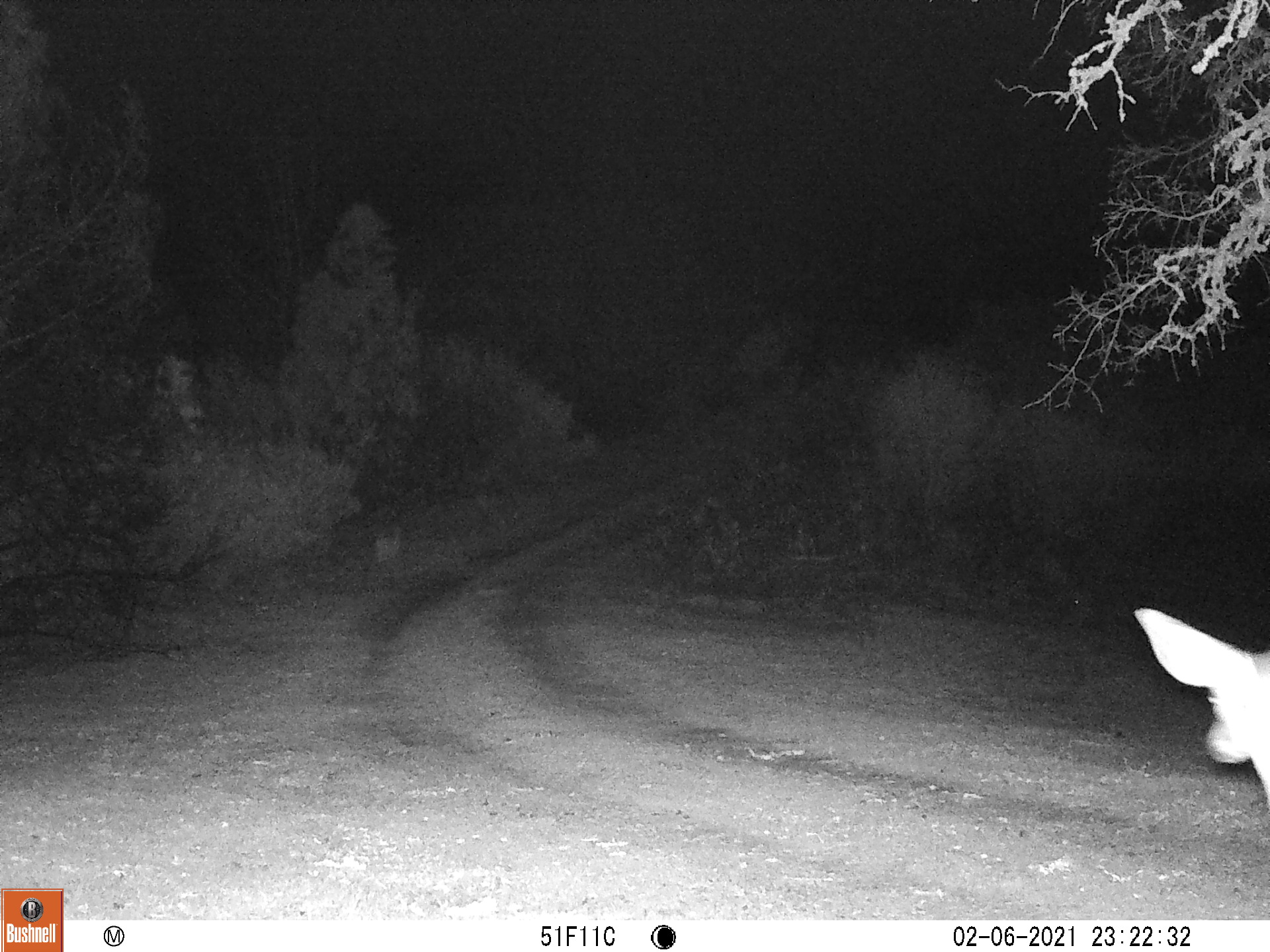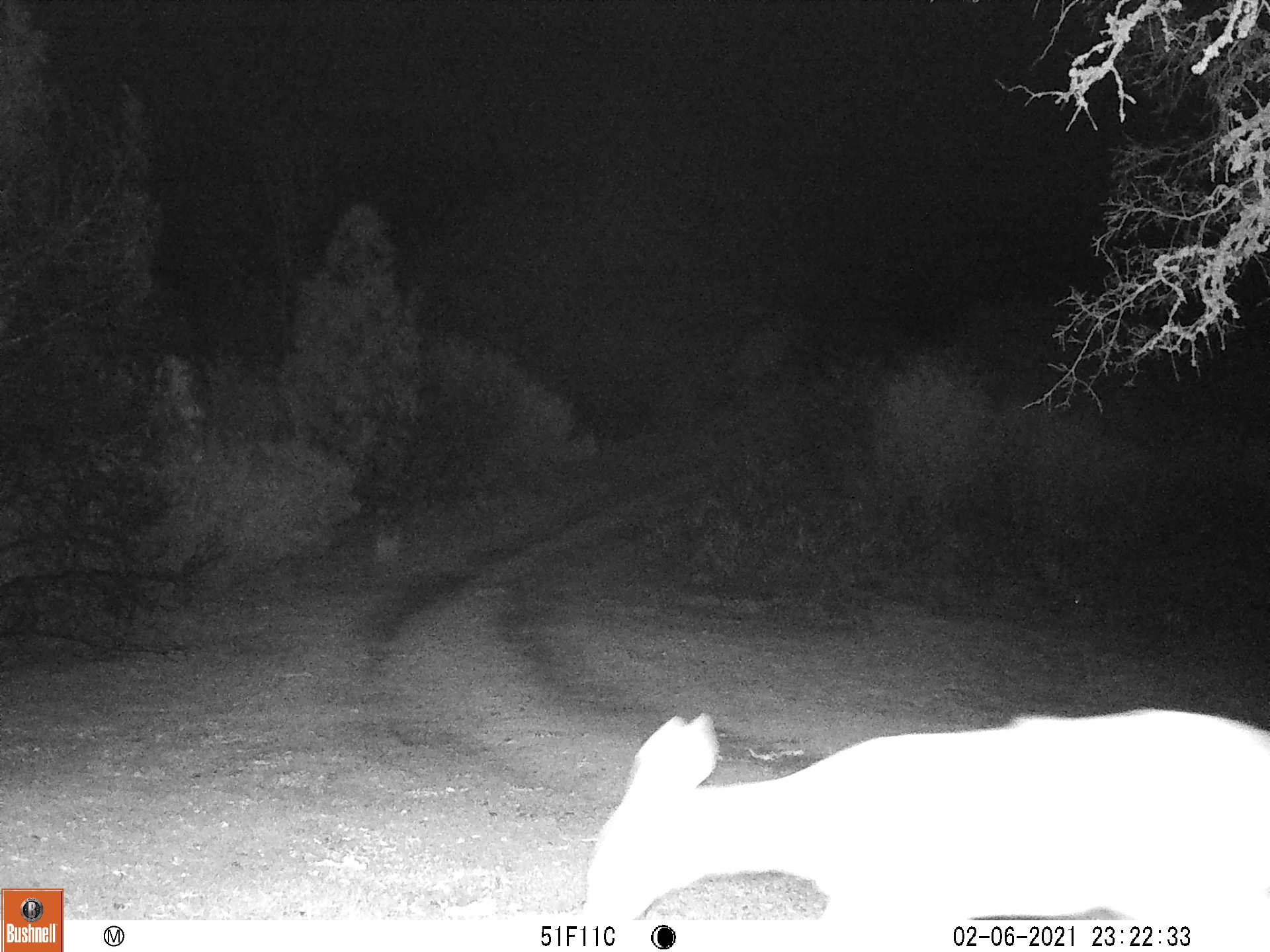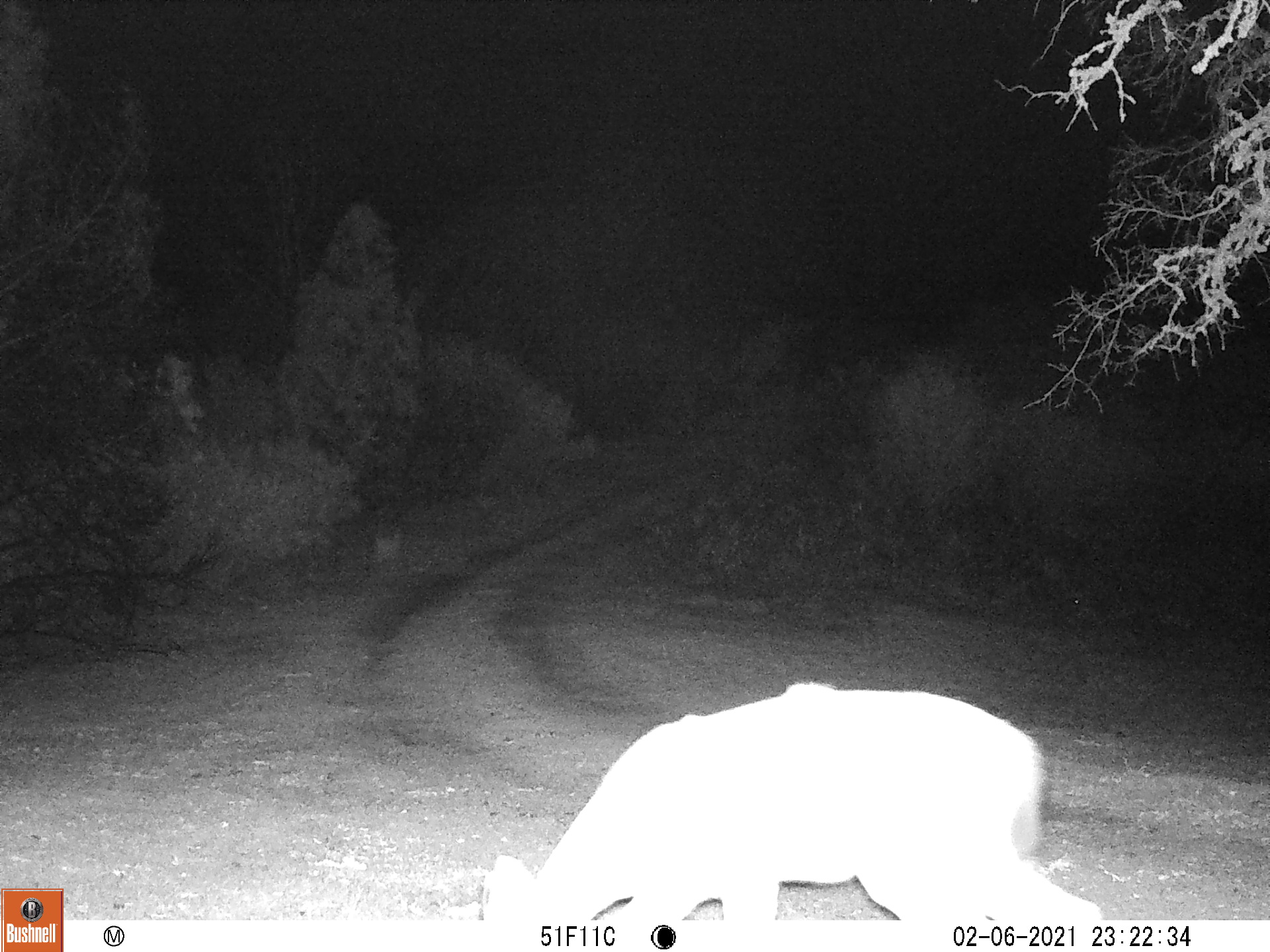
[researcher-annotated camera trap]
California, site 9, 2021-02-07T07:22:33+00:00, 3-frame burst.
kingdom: Animalia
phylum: Chordata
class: Mammalia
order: Artiodactyla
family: Cervidae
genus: Odocoileus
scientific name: Odocoileus hemionus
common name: mule deer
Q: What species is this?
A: Mule deer (Odocoileus hemionus).